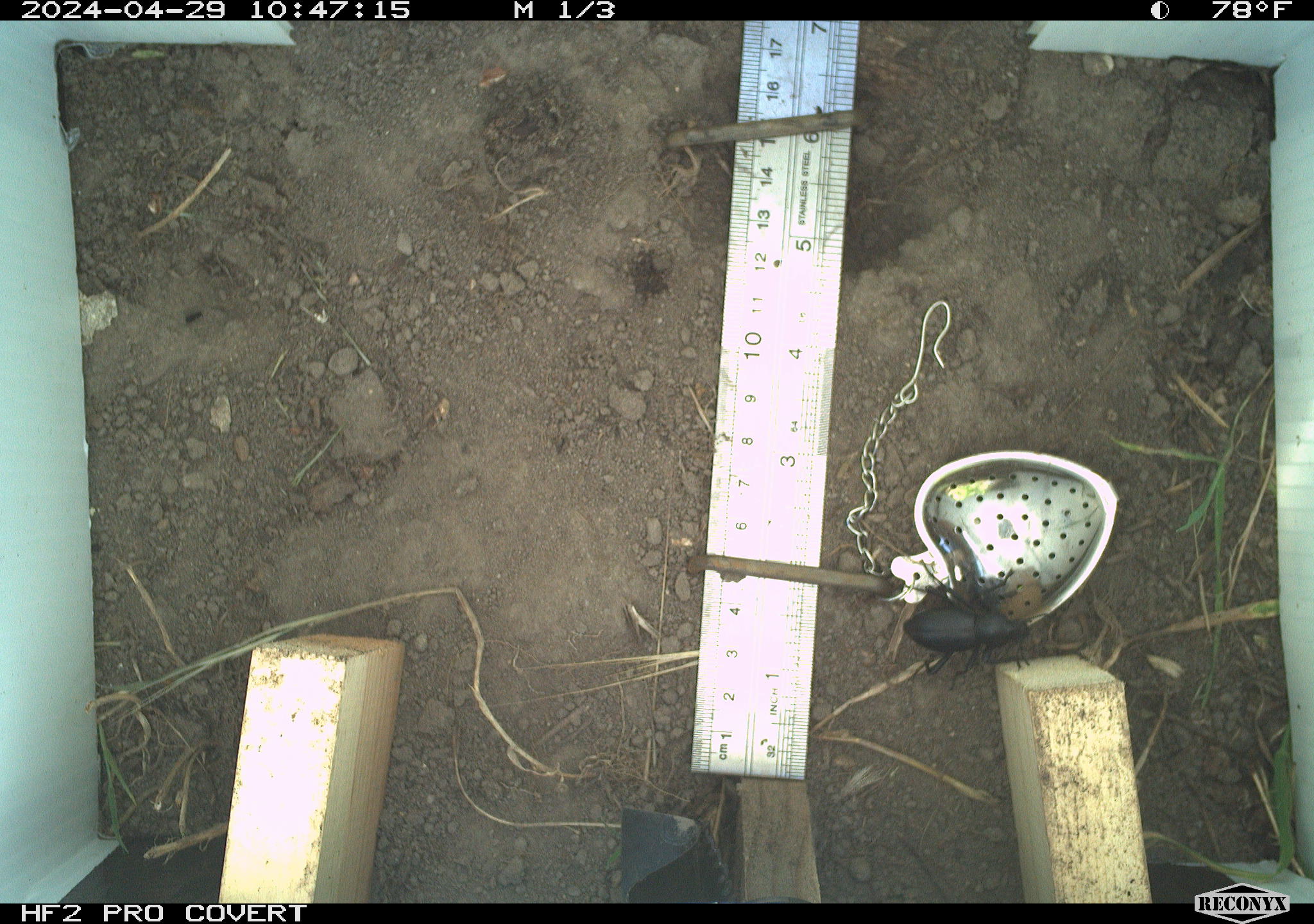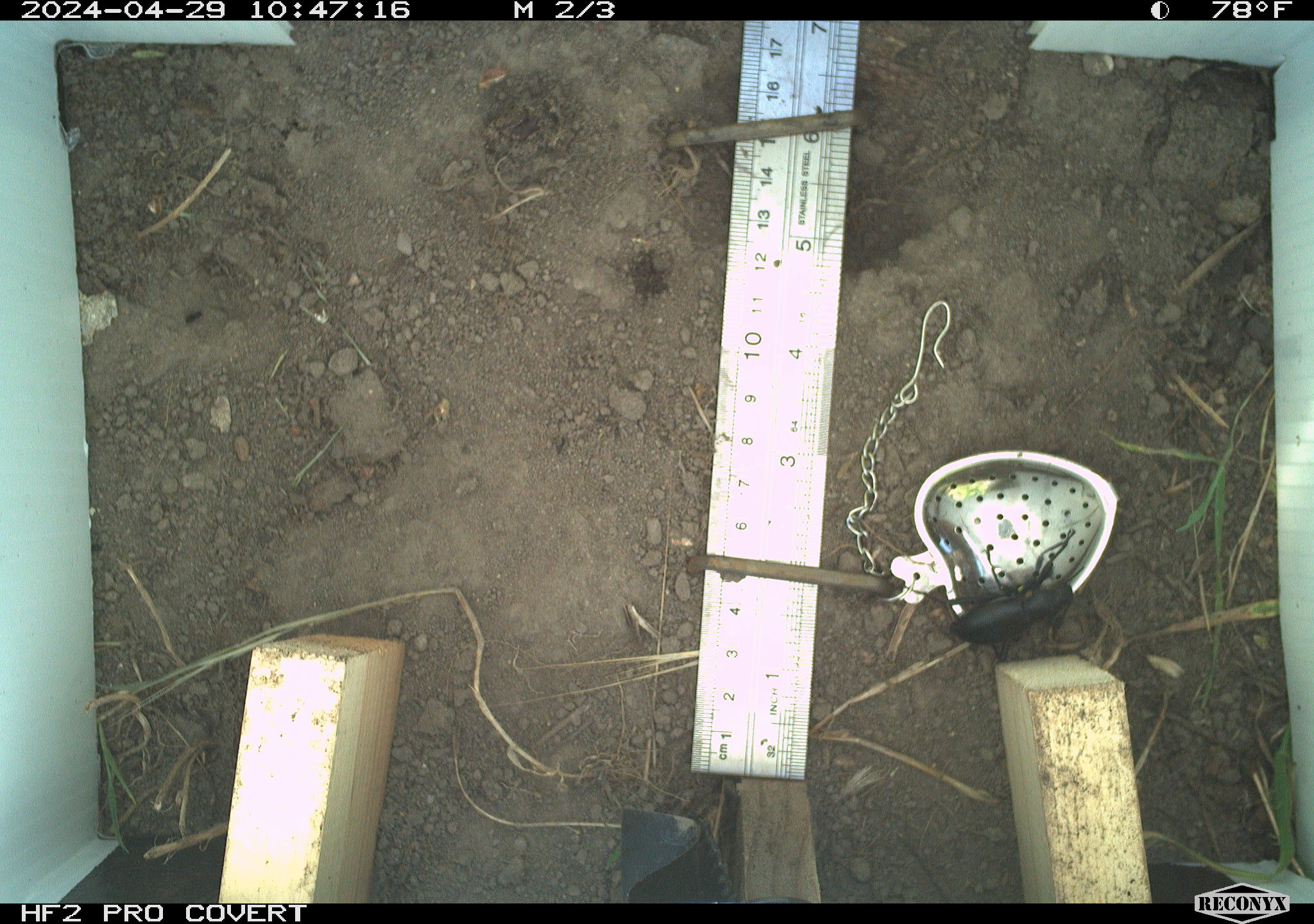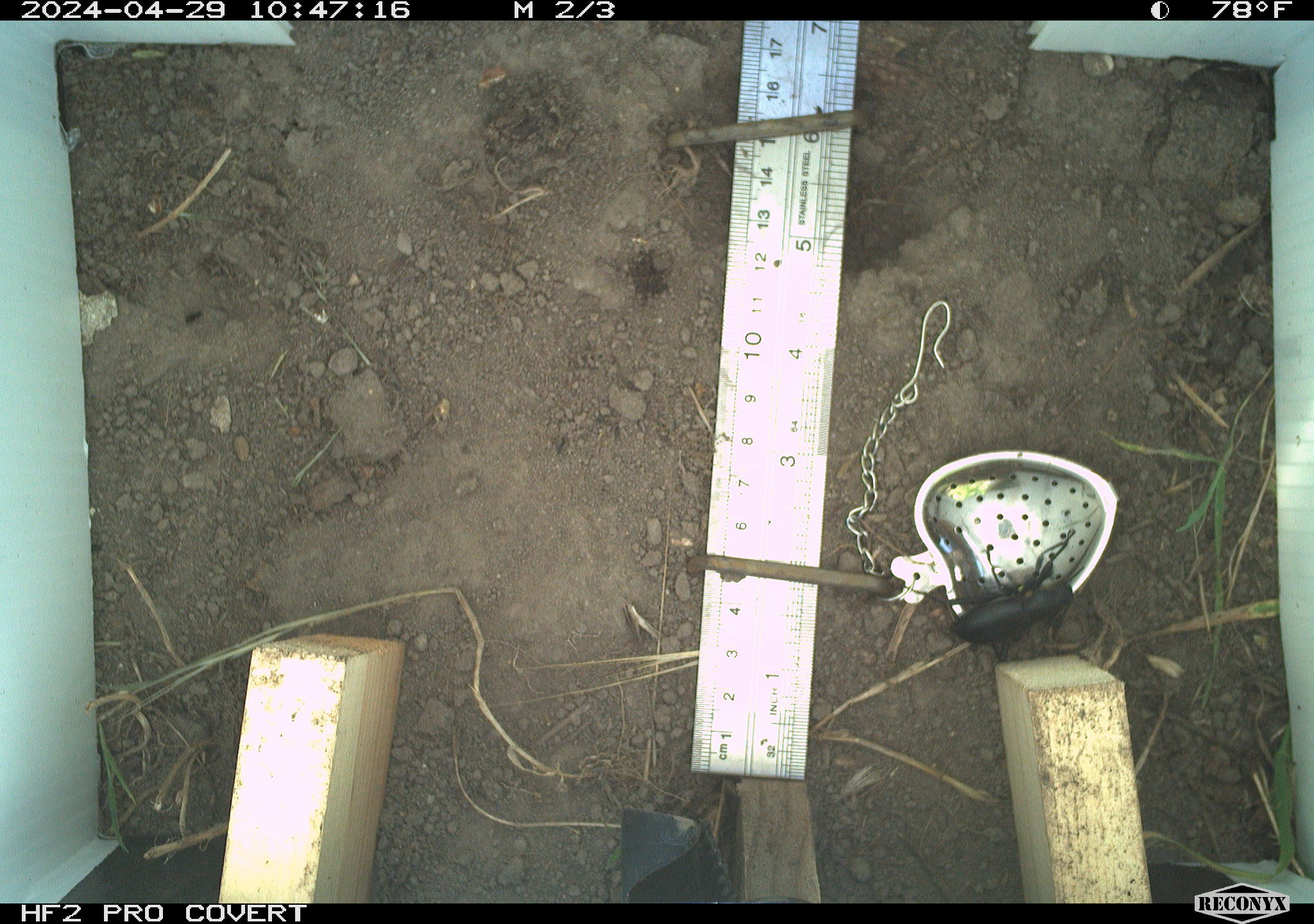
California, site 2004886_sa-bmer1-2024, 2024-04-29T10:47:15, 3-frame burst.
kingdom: Animalia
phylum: Arthropoda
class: Insecta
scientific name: Insecta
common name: insect